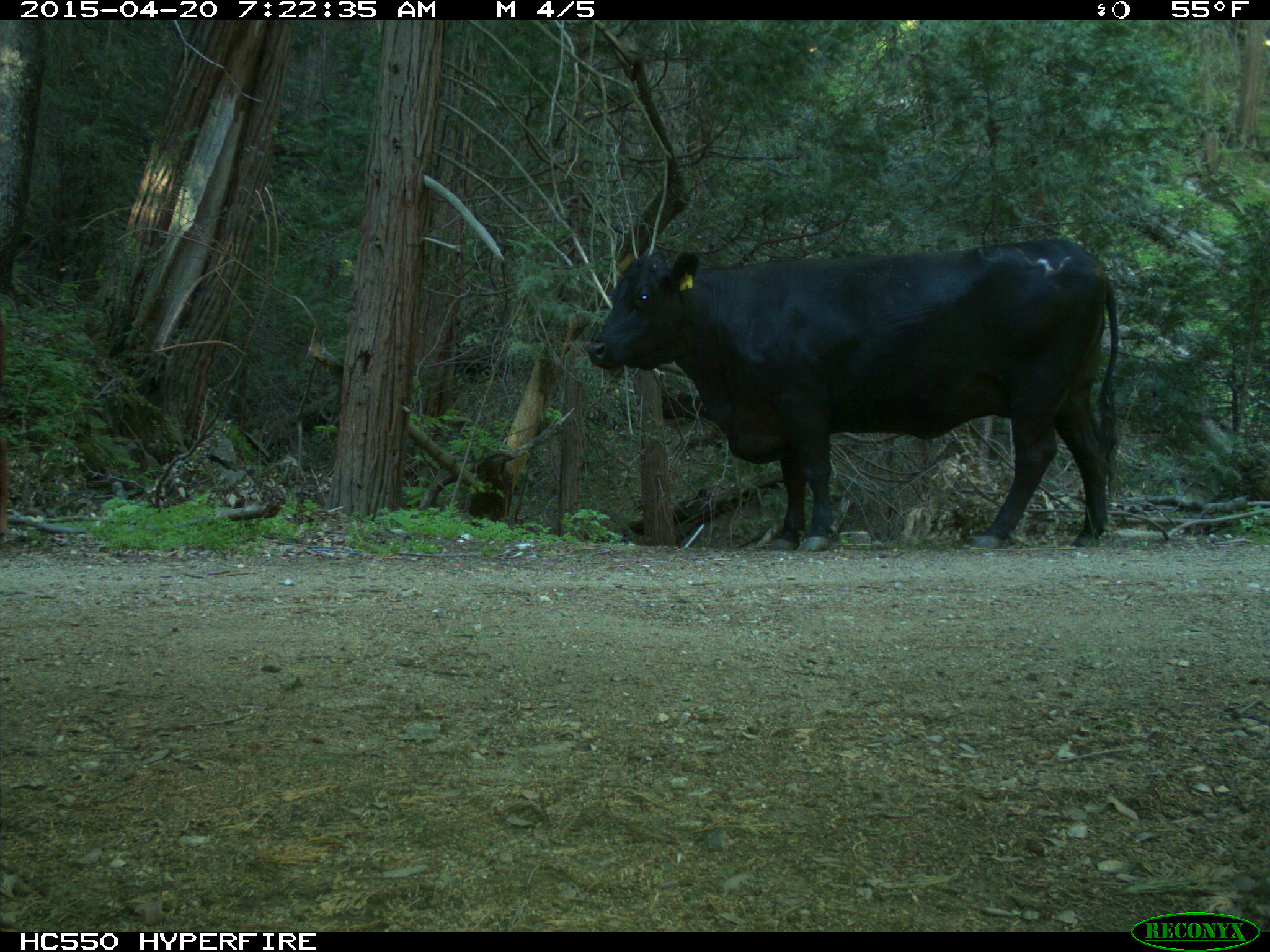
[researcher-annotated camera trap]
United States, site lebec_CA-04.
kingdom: Animalia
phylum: Chordata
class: Mammalia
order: Artiodactyla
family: Bovidae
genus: Bos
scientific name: Bos taurus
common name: domestic cow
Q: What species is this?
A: Bos taurus (domestic cow).